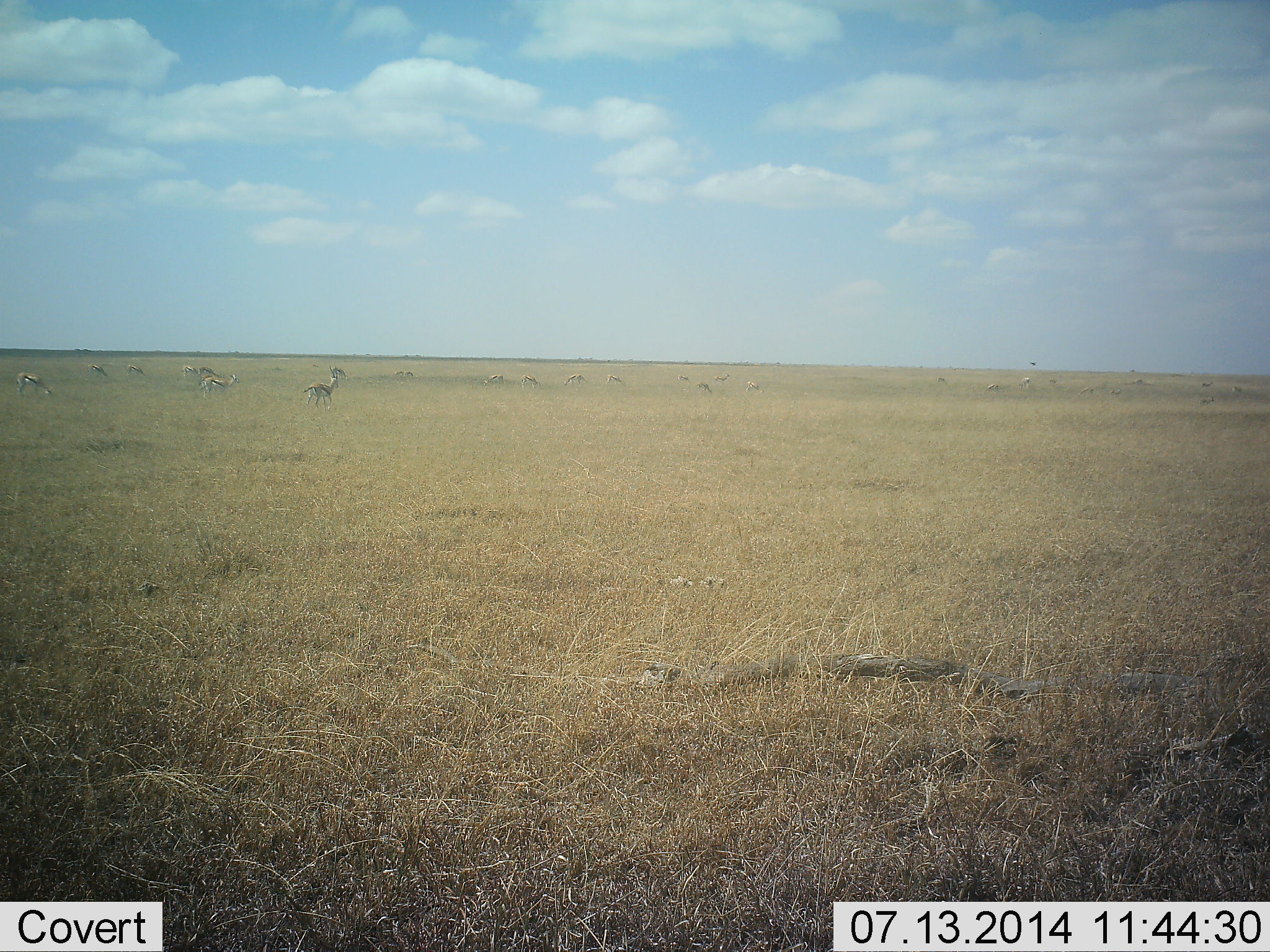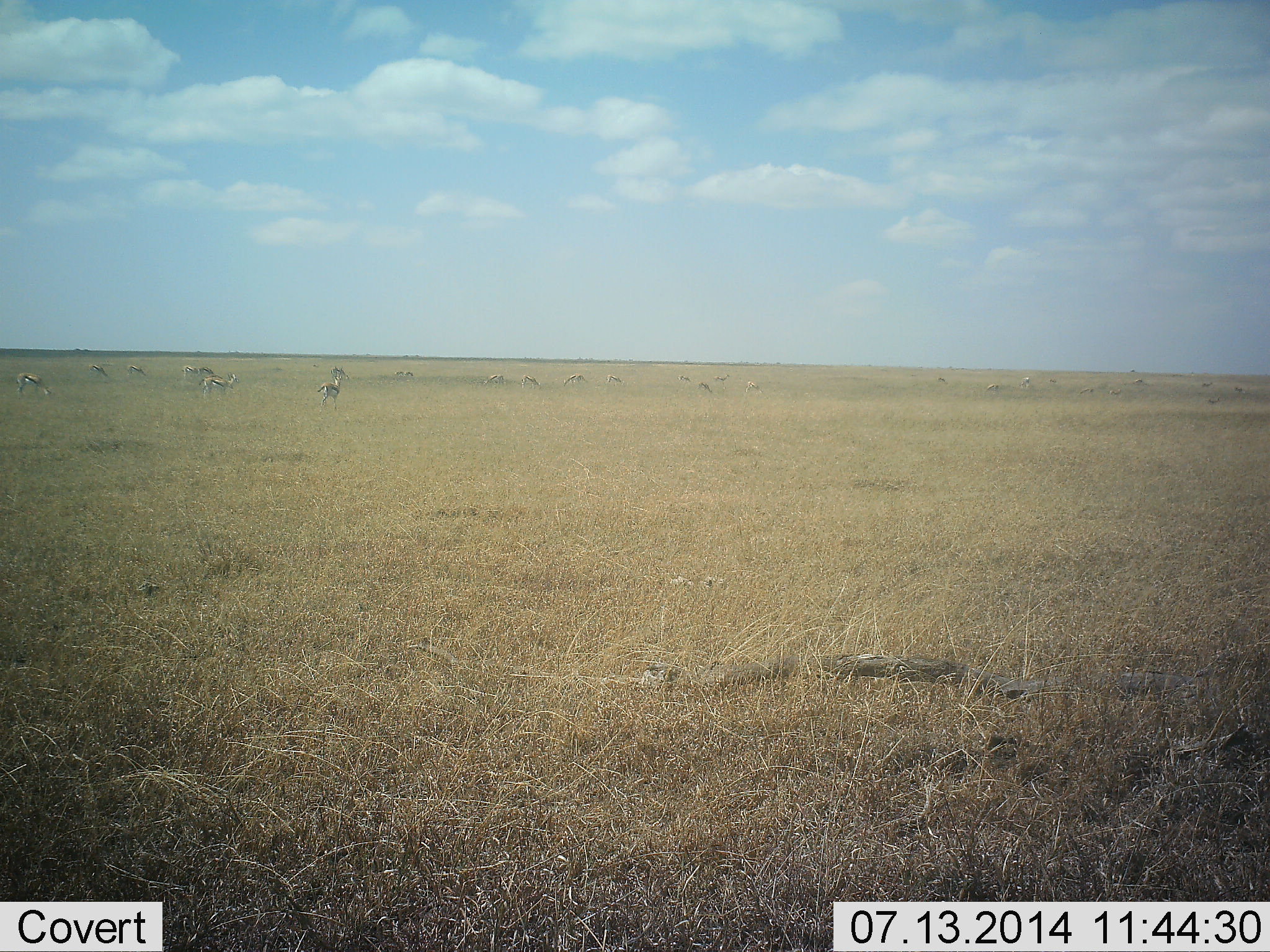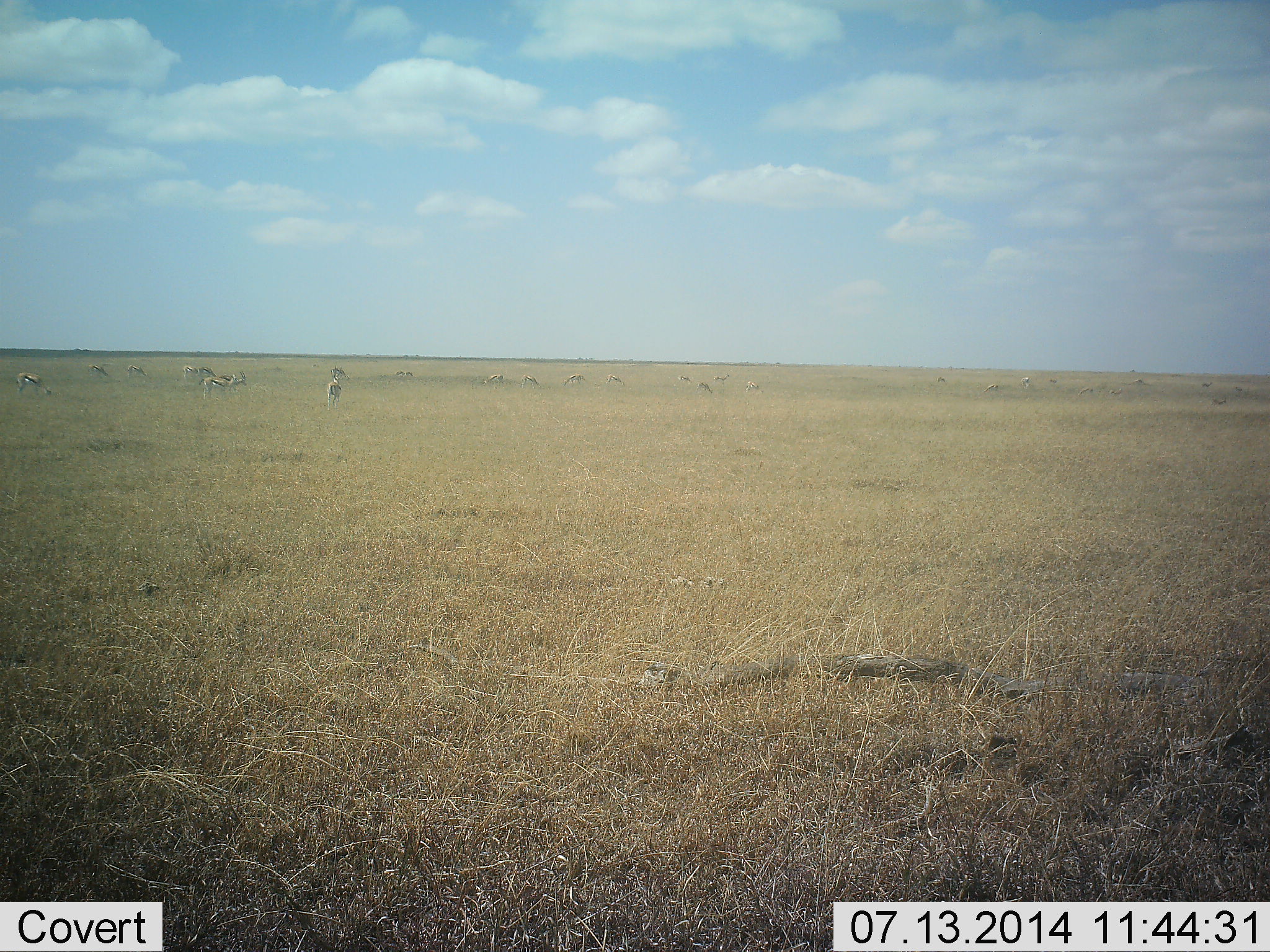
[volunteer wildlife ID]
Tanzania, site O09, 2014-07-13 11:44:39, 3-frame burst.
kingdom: Animalia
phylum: Chordata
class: Mammalia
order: Artiodactyla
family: Bovidae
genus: Eudorcas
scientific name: Eudorcas thomsonii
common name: thomson's gazelle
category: gazellethomsons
Gazellethomsons (thomson's gazelle) (Eudorcas thomsonii), count 11-50. Behavior (volunteer vote fractions): standing 90%, resting 10%, moving 60%, interacting 0%. Young present (vote fraction): 0%. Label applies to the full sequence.